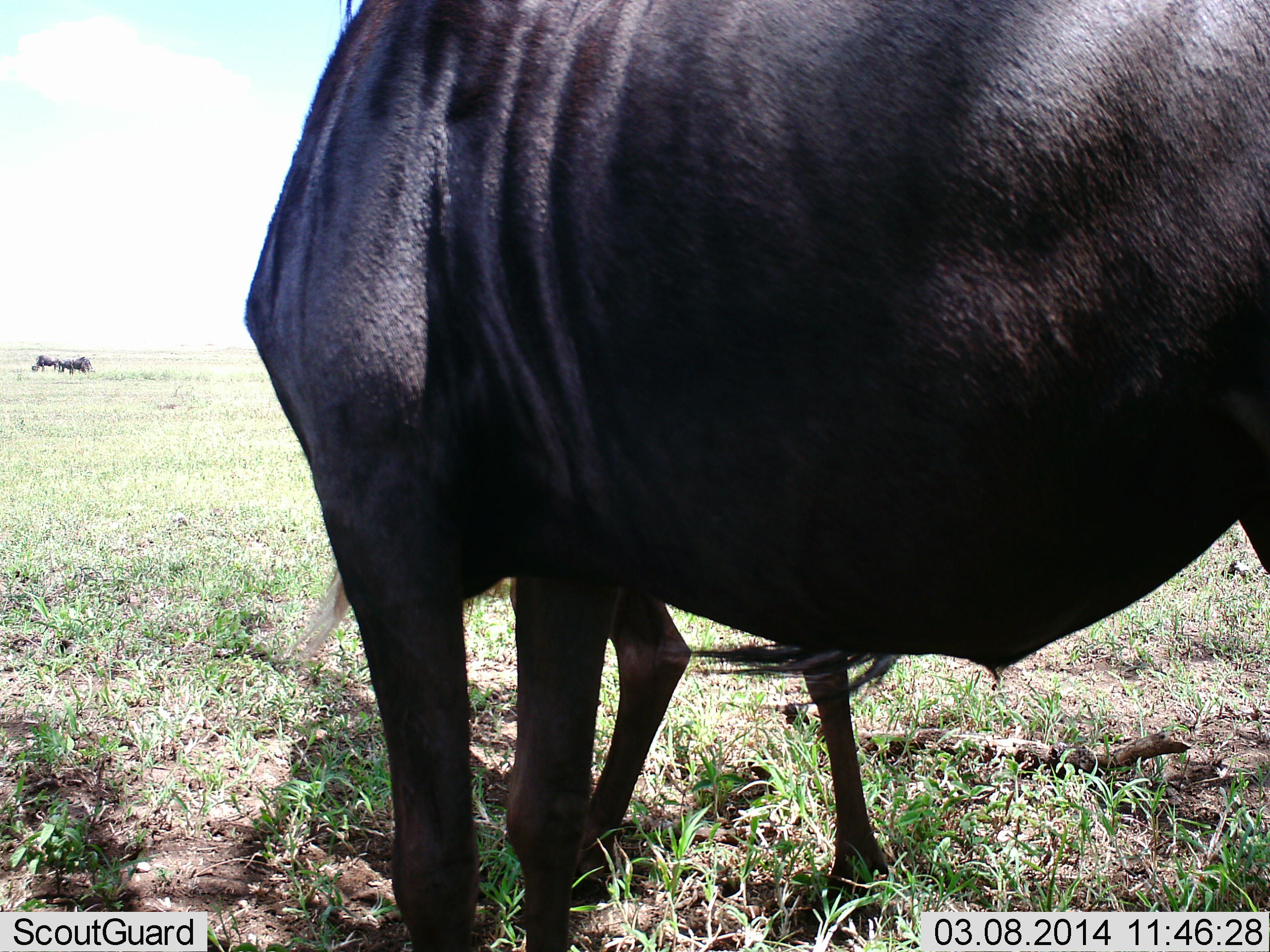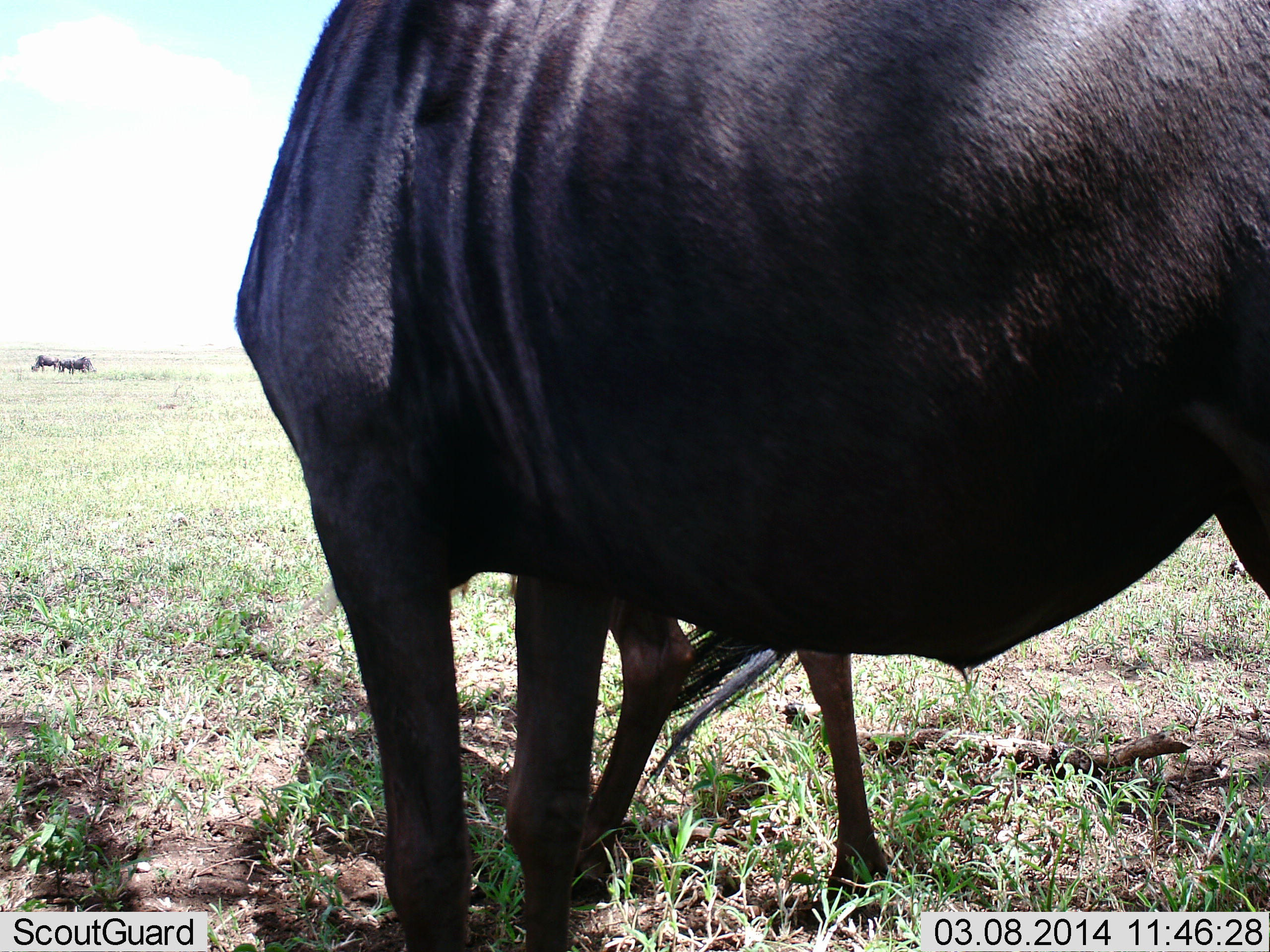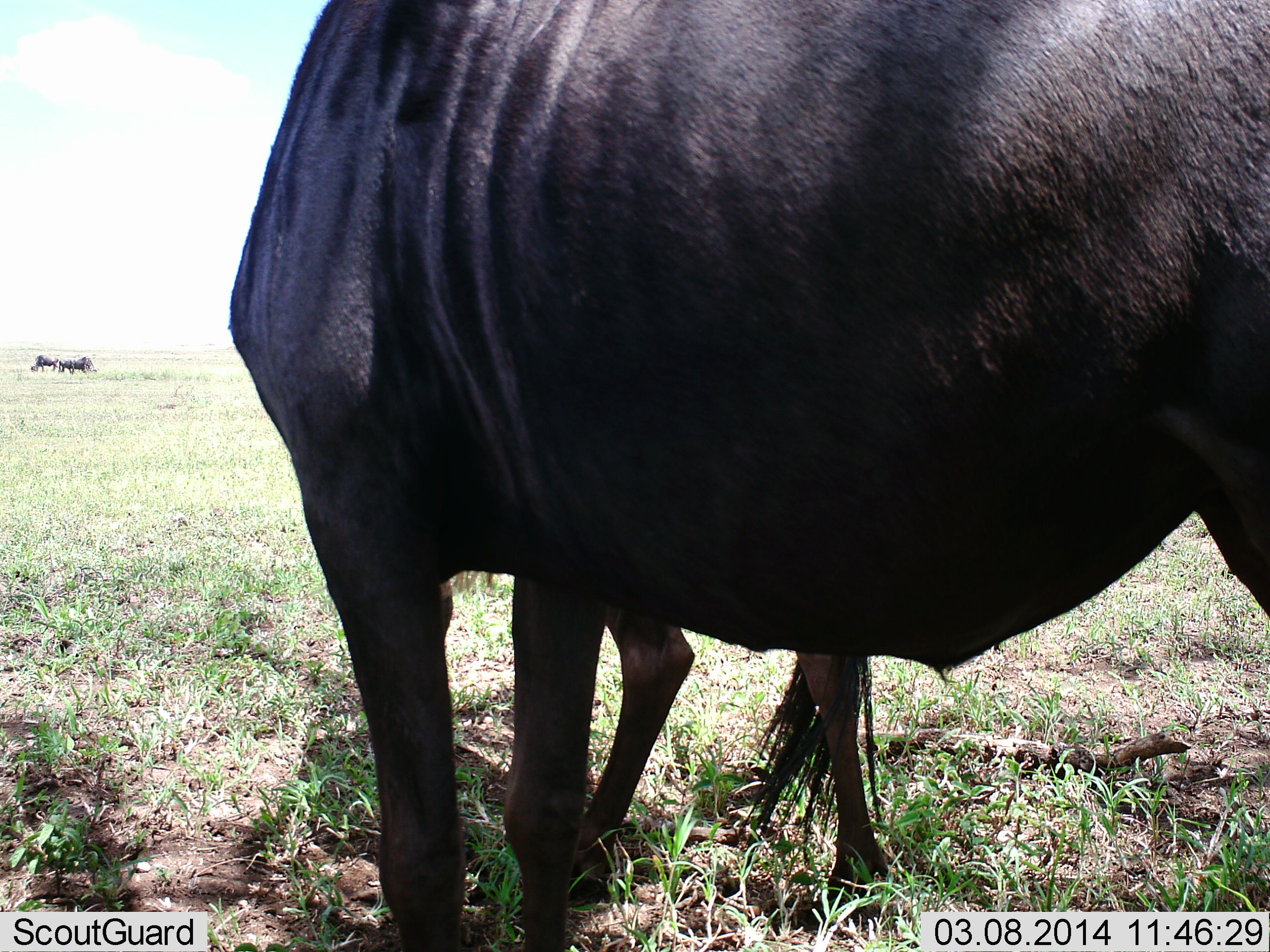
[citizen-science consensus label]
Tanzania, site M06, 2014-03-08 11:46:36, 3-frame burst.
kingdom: Animalia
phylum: Chordata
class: Mammalia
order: Artiodactyla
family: Bovidae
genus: Connochaetes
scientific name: Connochaetes taurinus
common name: blue wildebeest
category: wildebeest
Wildebeest (blue wildebeest) (Connochaetes taurinus), count 2. Behavior (volunteer vote fractions): standing 80%, resting 0%, moving 10%, interacting 10%. Young present (vote fraction): 30%. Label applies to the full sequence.